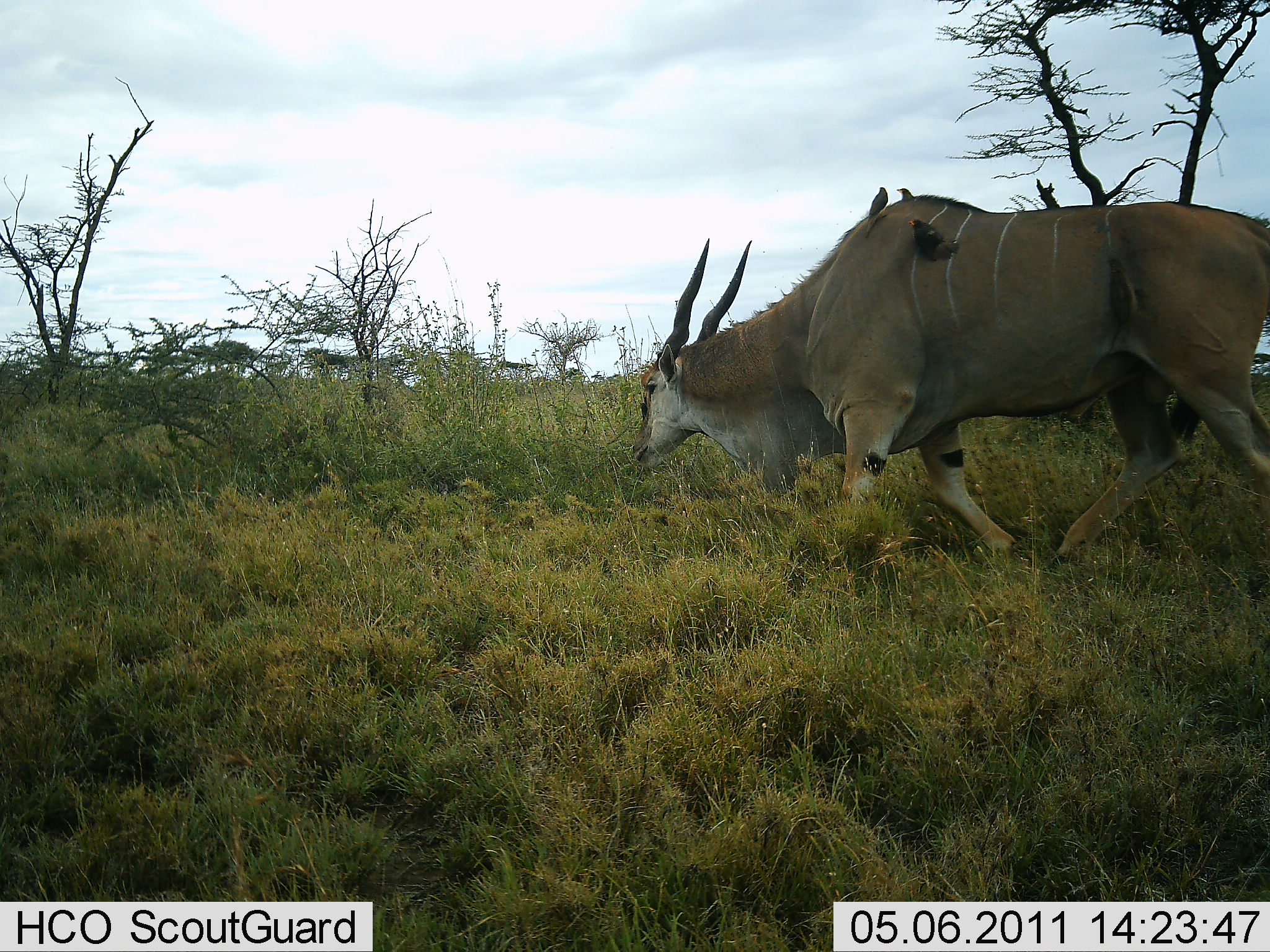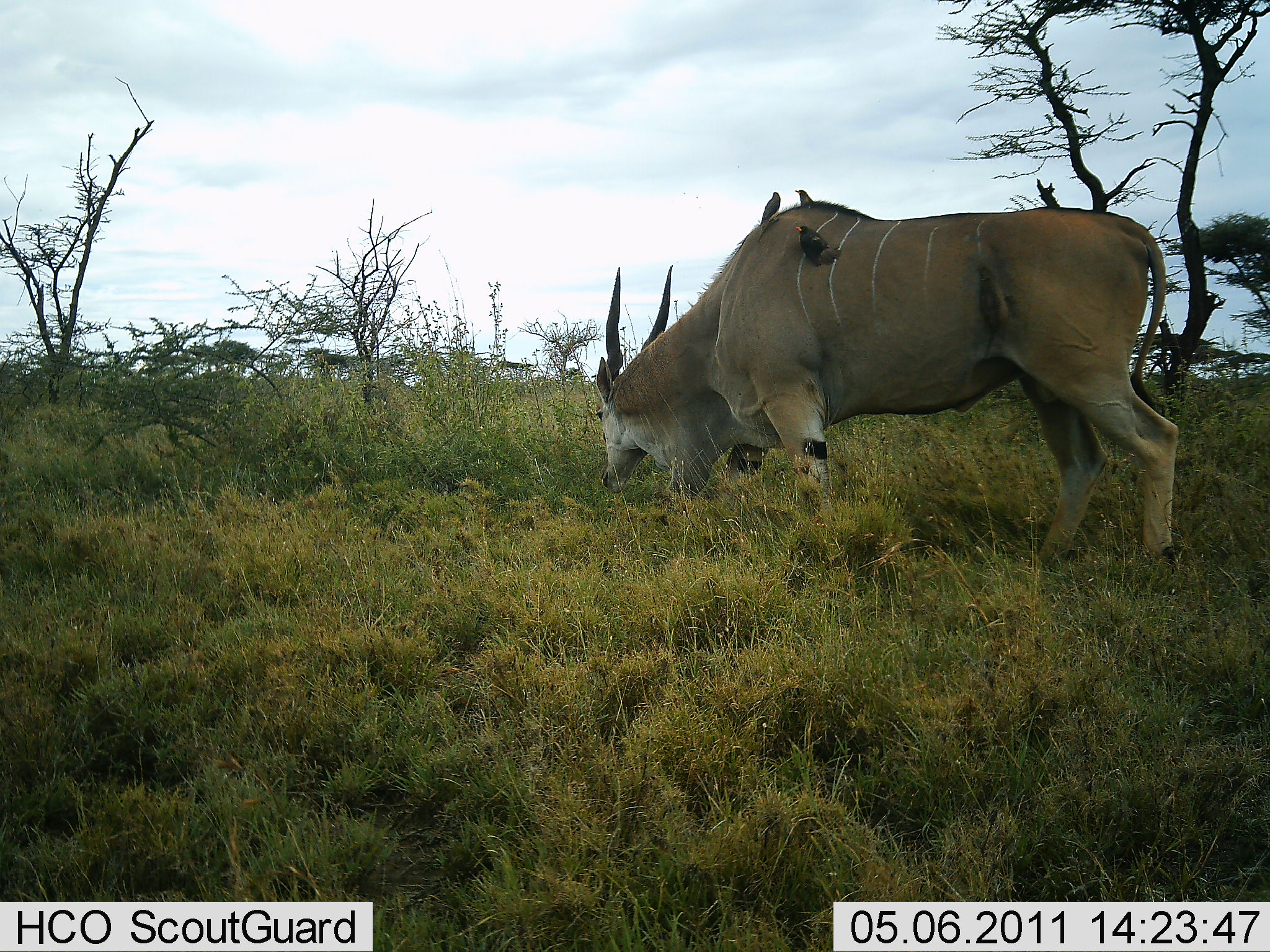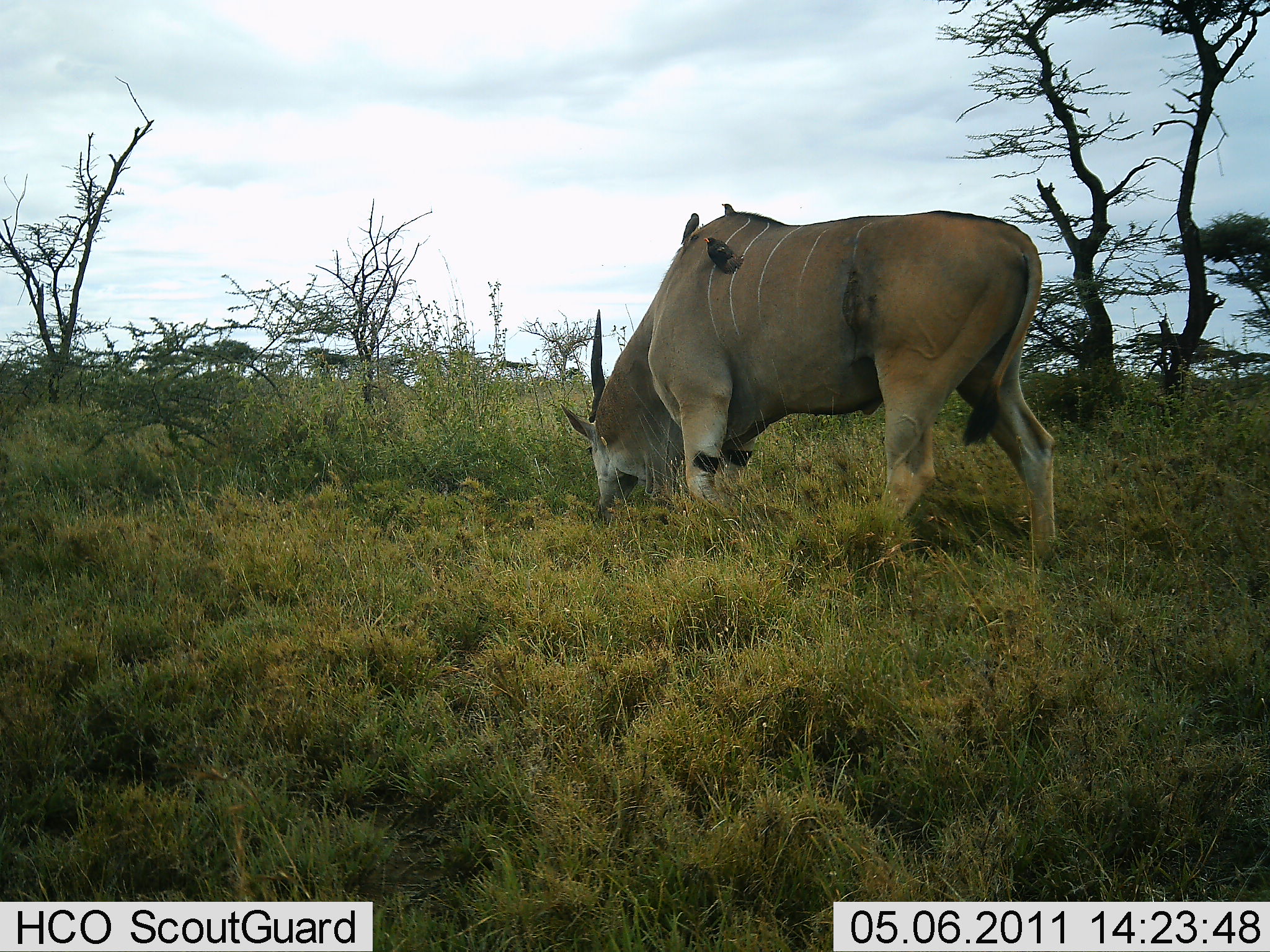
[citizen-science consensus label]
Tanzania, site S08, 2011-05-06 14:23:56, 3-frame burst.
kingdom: Animalia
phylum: Chordata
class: Mammalia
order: Artiodactyla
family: Bovidae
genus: Tragelaphus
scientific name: Tragelaphus oryx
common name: eland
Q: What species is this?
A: Eland (Tragelaphus oryx).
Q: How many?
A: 1.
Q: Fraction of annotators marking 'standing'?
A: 0%.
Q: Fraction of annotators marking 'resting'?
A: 0%.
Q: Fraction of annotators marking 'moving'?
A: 73%.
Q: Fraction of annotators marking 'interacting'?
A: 0%.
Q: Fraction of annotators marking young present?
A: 0%.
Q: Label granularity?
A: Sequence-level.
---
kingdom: Animalia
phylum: Chordata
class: Aves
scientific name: Aves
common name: bird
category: otherbird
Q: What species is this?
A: Otherbird (bird) (Aves).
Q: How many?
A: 3.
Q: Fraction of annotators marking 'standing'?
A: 60%.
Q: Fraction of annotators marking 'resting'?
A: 40%.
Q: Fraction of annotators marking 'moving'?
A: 0%.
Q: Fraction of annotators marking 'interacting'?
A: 0%.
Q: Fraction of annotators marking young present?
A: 0%.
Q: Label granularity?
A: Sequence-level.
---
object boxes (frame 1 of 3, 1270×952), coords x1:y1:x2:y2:
animal: 629:191:1268:604; 905:216:959:262; 862:184:889:240; 896:186:913:200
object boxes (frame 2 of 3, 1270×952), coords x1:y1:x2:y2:
animal: 598:198:1180:580; 794:222:842:268; 755:190:781:239; 793:188:814:207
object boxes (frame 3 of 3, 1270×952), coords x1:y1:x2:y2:
animal: 560:211:1059:571; 701:235:744:276; 677:213:699:246; 721:203:736:216